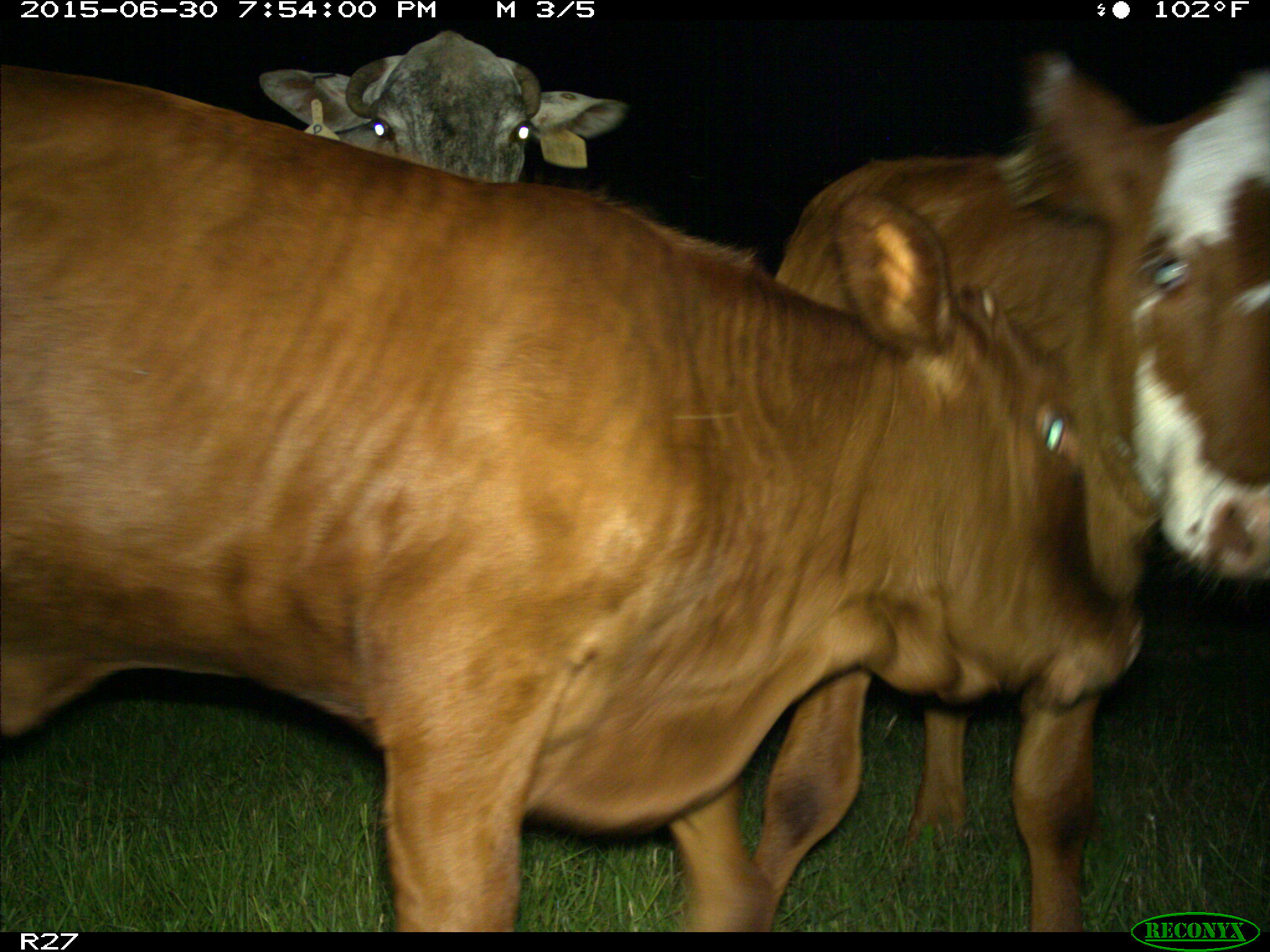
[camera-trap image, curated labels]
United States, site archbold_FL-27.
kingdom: Animalia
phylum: Chordata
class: Mammalia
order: Artiodactyla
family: Bovidae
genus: Bos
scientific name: Bos taurus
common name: domestic cow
Bos taurus (domestic cow).